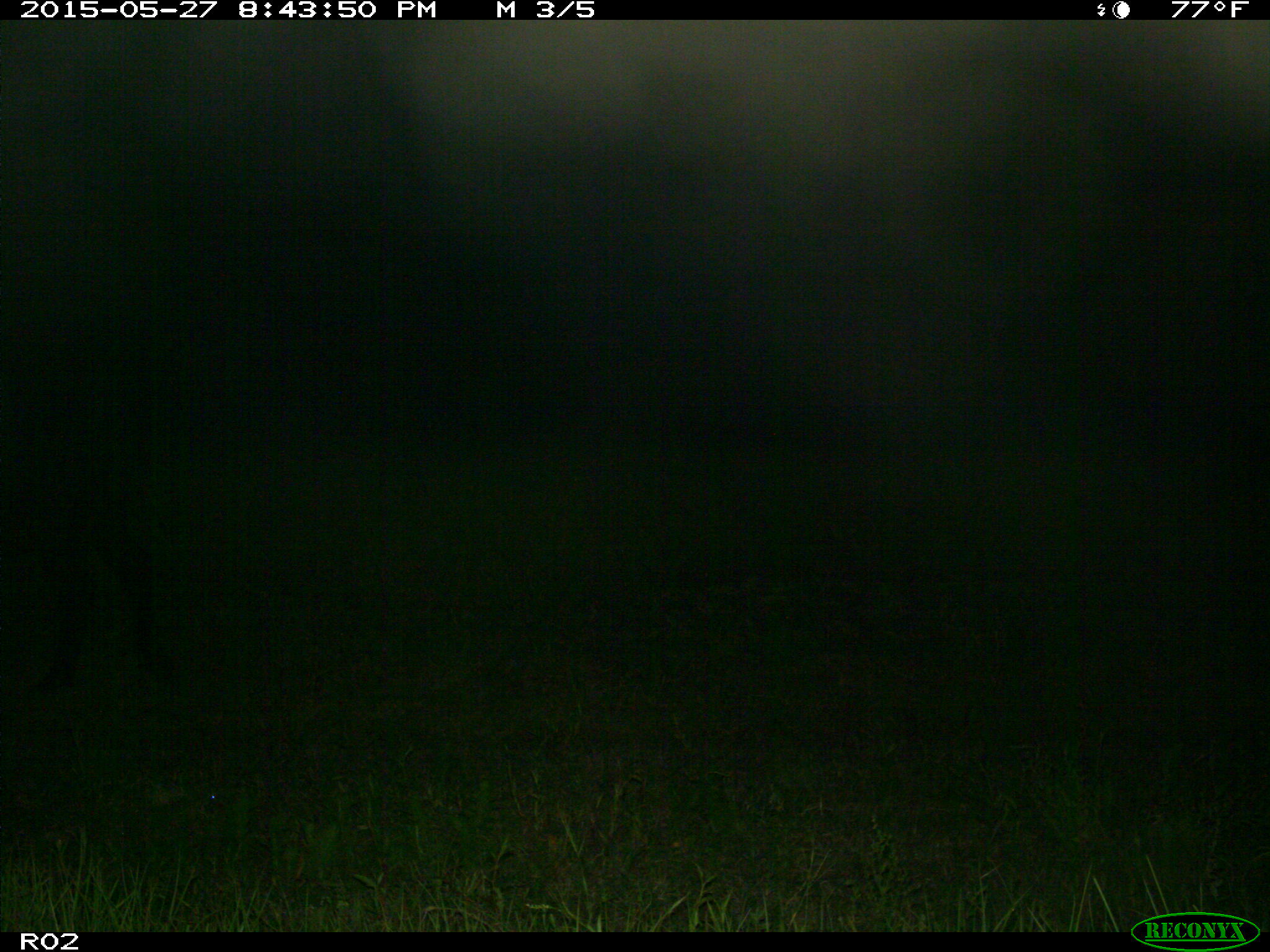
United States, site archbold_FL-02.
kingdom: Animalia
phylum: Chordata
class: Mammalia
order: Artiodactyla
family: Bovidae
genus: Bos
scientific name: Bos taurus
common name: domestic cow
Bos taurus (domestic cow).